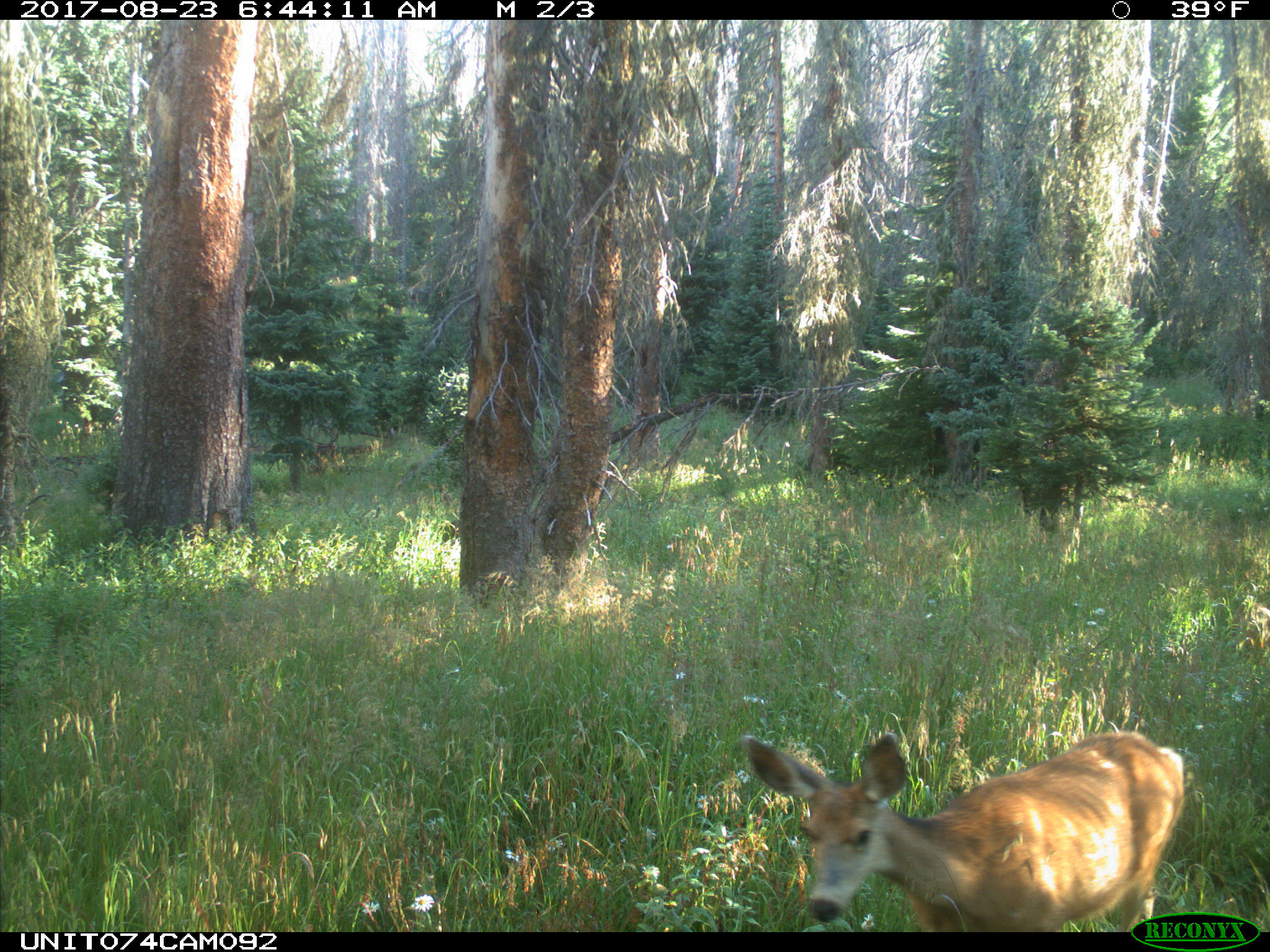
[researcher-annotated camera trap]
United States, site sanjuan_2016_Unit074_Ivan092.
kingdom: Animalia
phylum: Chordata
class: Mammalia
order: Artiodactyla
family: Cervidae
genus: Odocoileus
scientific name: Odocoileus hemionus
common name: mule deer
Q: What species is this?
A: Odocoileus hemionus (mule deer).